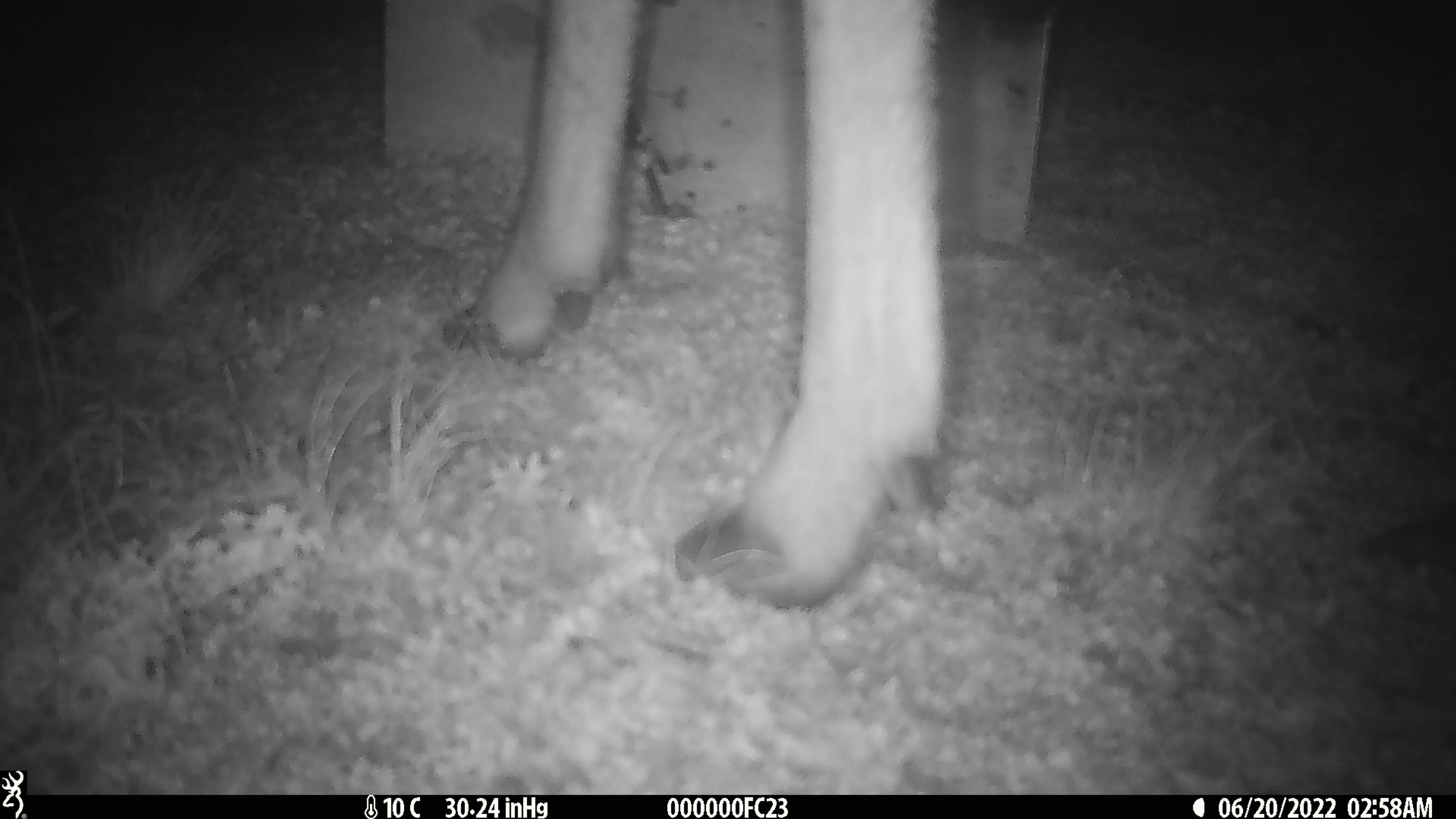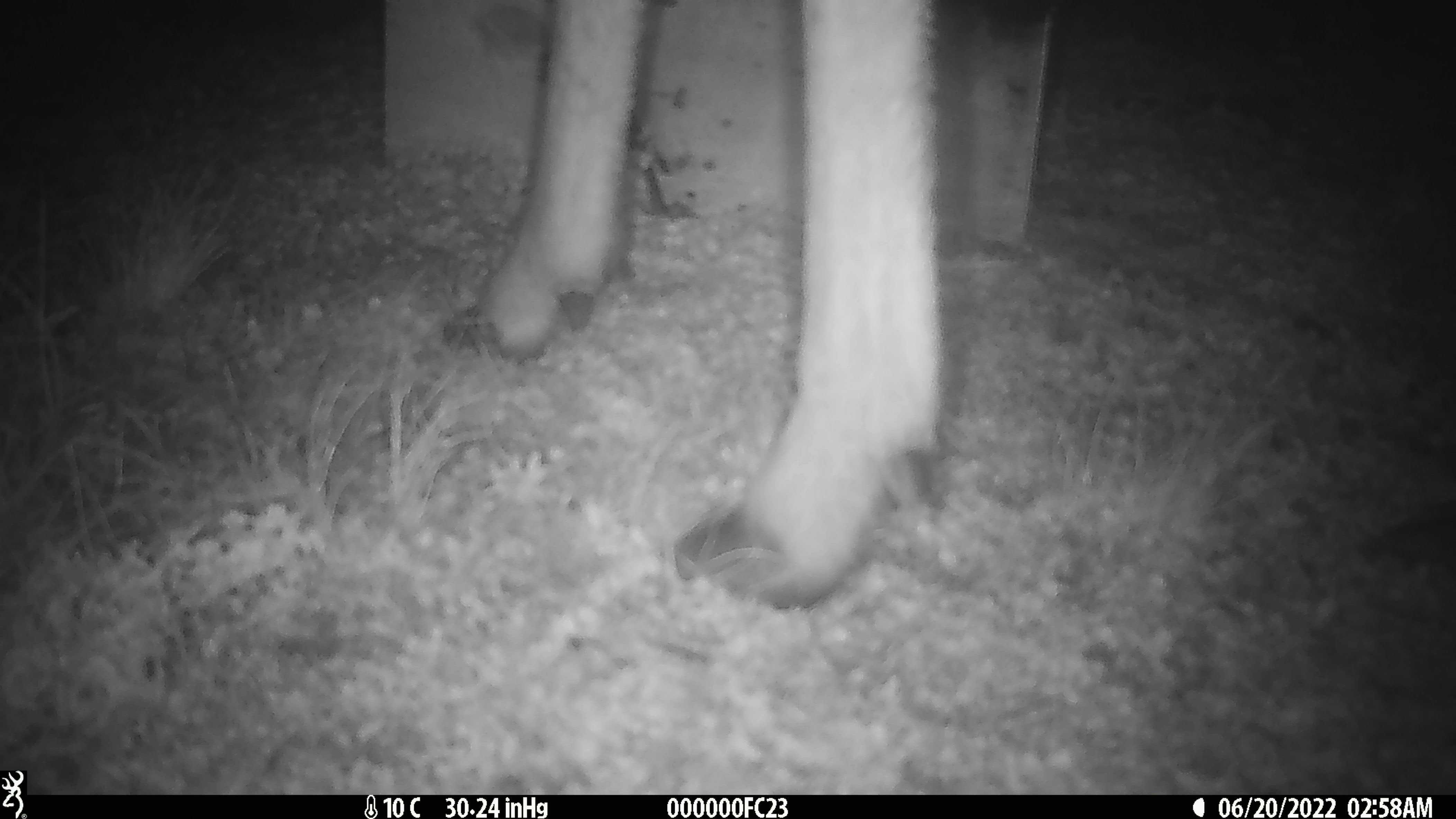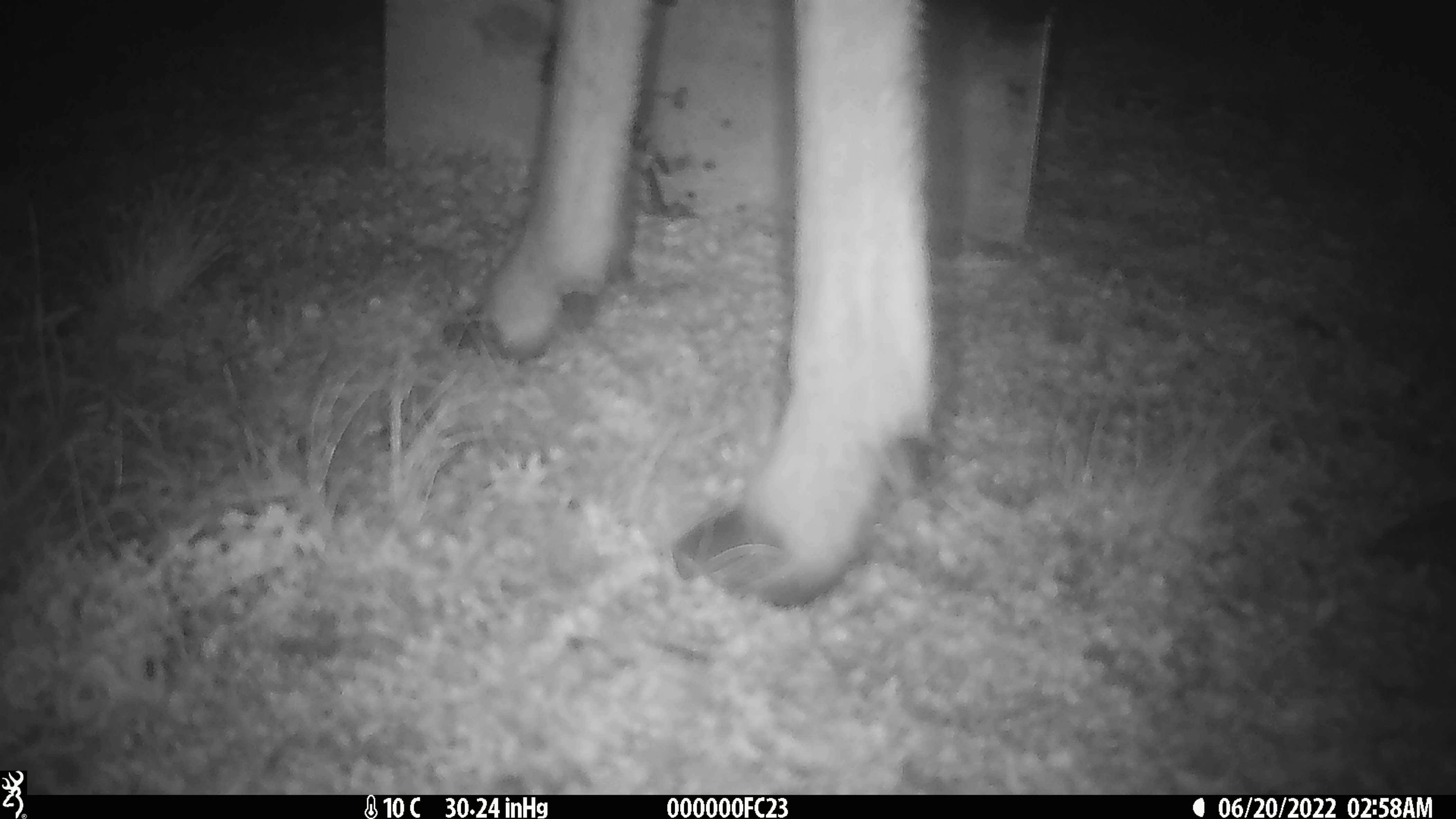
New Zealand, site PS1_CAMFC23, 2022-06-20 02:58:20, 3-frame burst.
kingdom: Animalia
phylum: Chordata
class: Mammalia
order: Artiodactyla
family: Cervidae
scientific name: Cervidae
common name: deer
Deer (Cervidae).